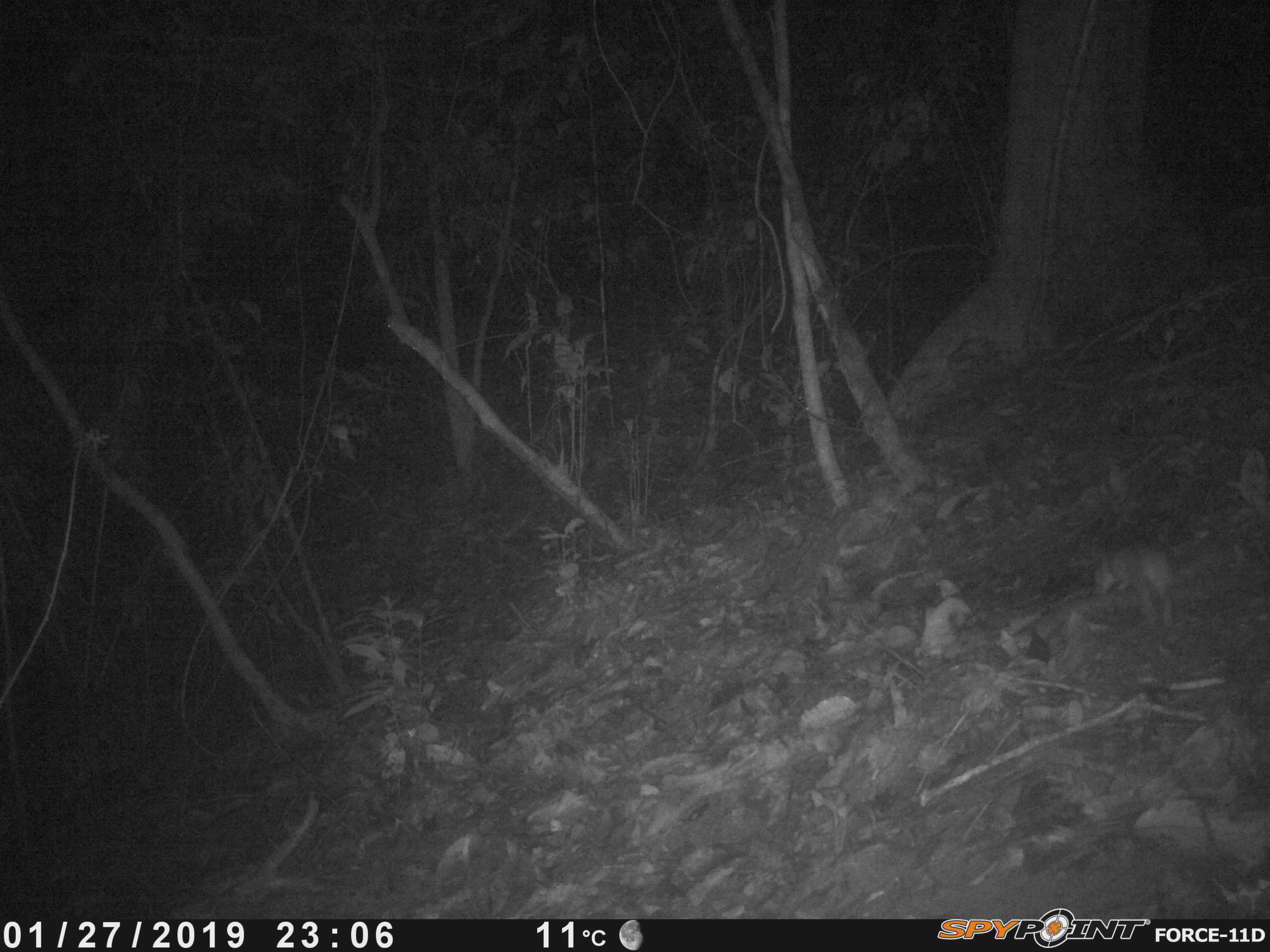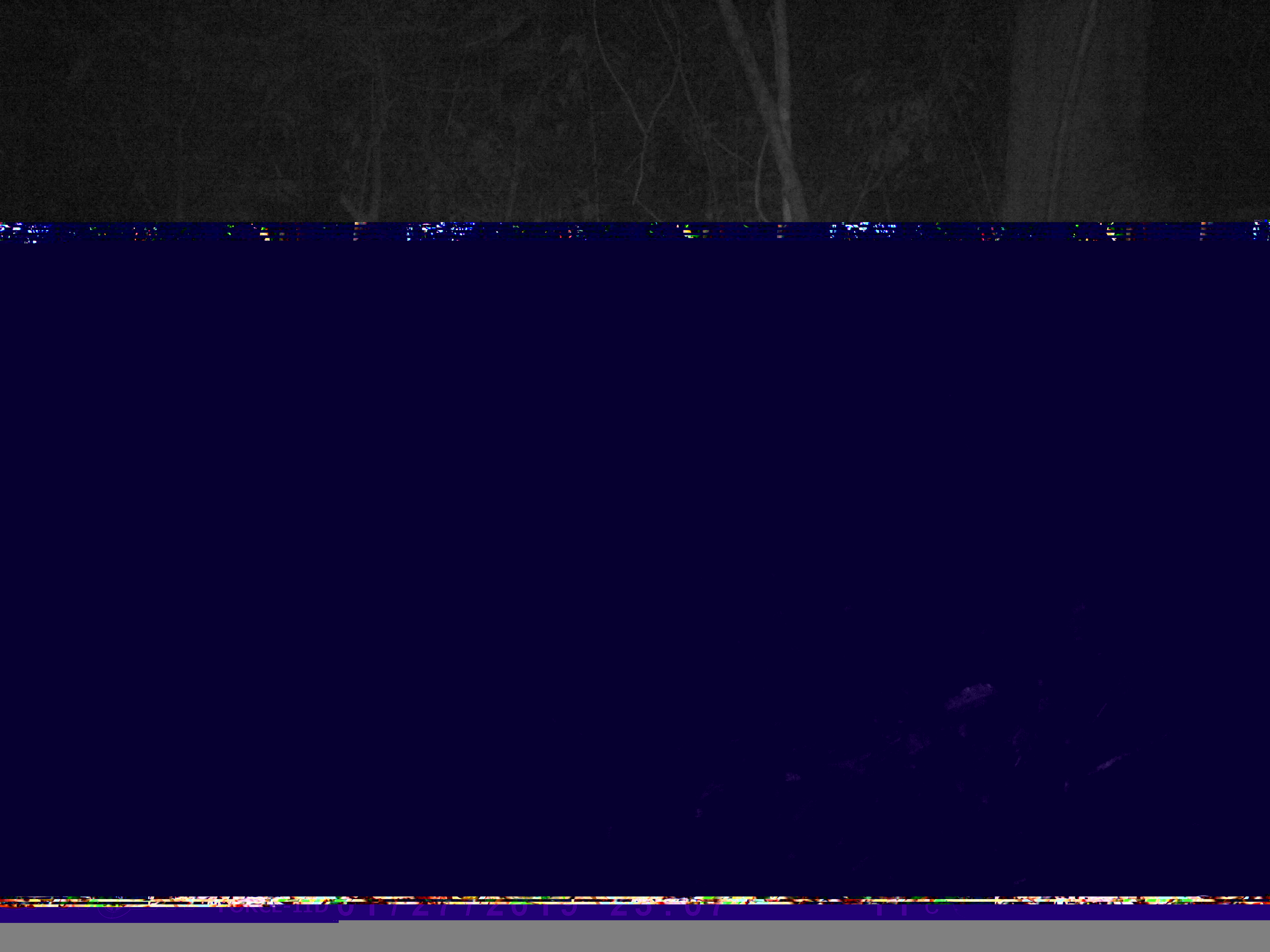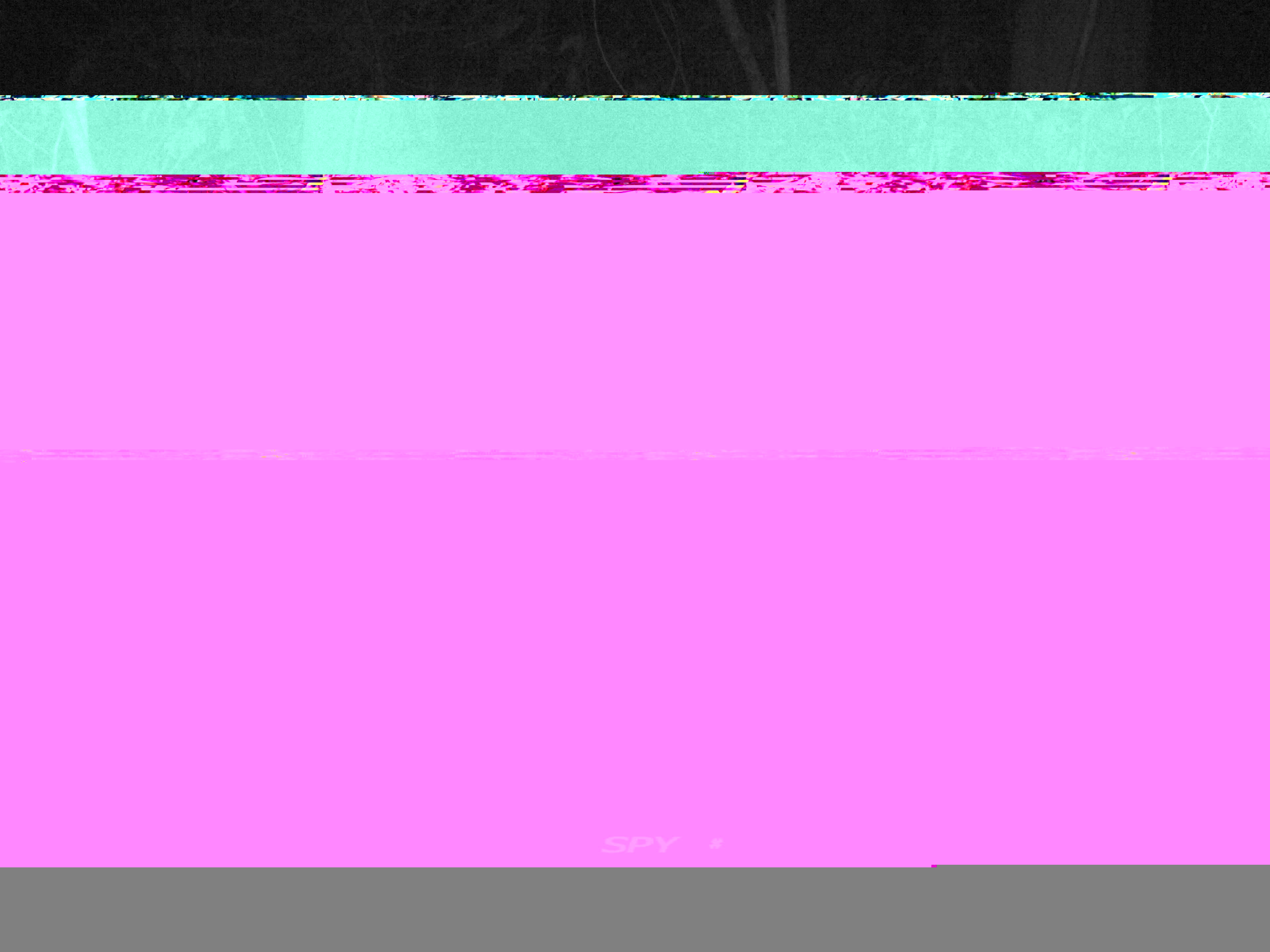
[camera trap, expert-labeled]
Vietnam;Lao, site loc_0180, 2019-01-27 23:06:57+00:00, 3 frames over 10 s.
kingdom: Animalia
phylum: Chordata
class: Mammalia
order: Rodentia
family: Muridae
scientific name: Muridae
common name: old-world mice and rats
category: unidentified murid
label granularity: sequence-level